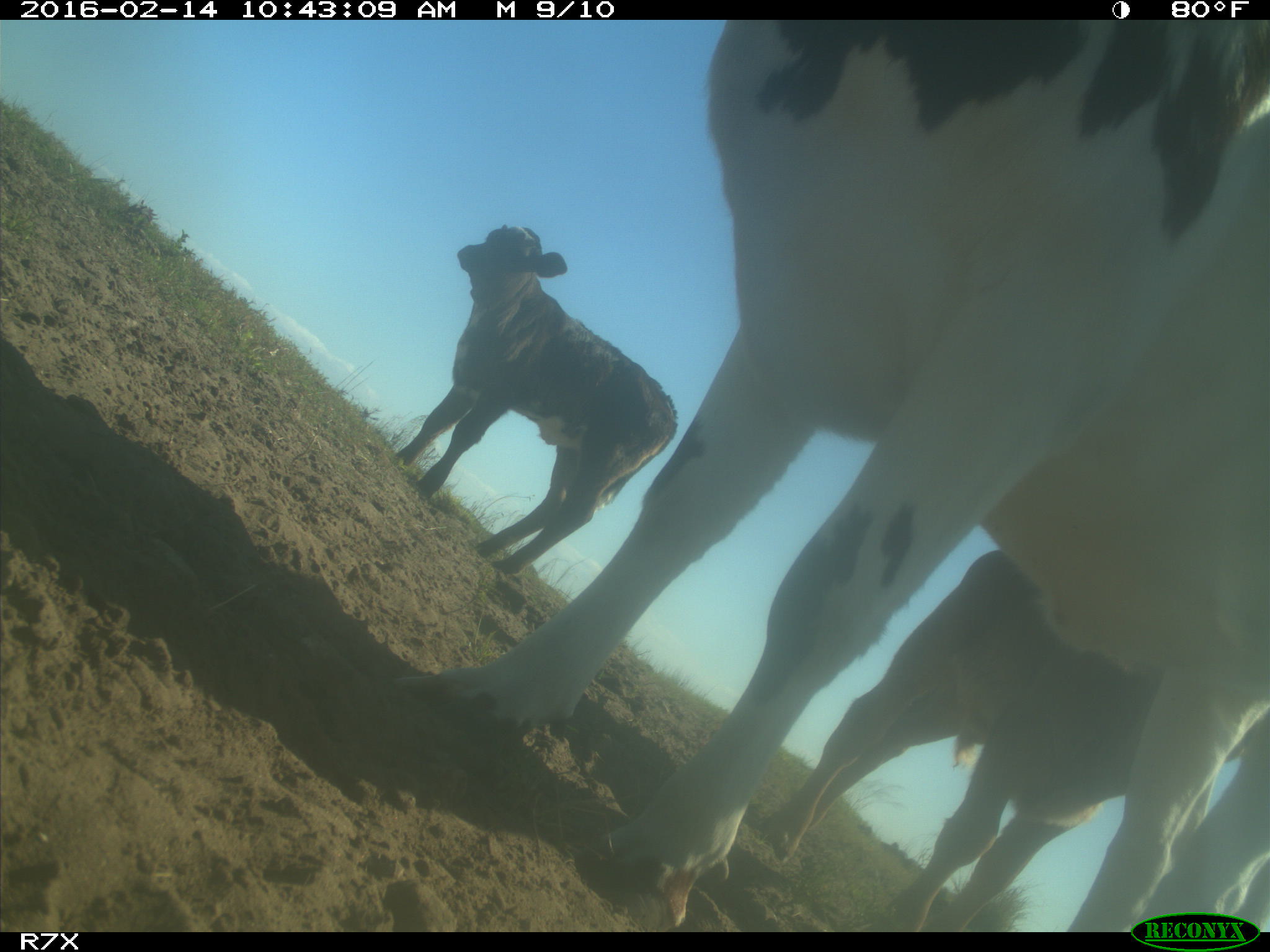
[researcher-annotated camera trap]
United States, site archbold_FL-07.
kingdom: Animalia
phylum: Chordata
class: Mammalia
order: Artiodactyla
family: Bovidae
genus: Bos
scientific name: Bos taurus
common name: domestic cow